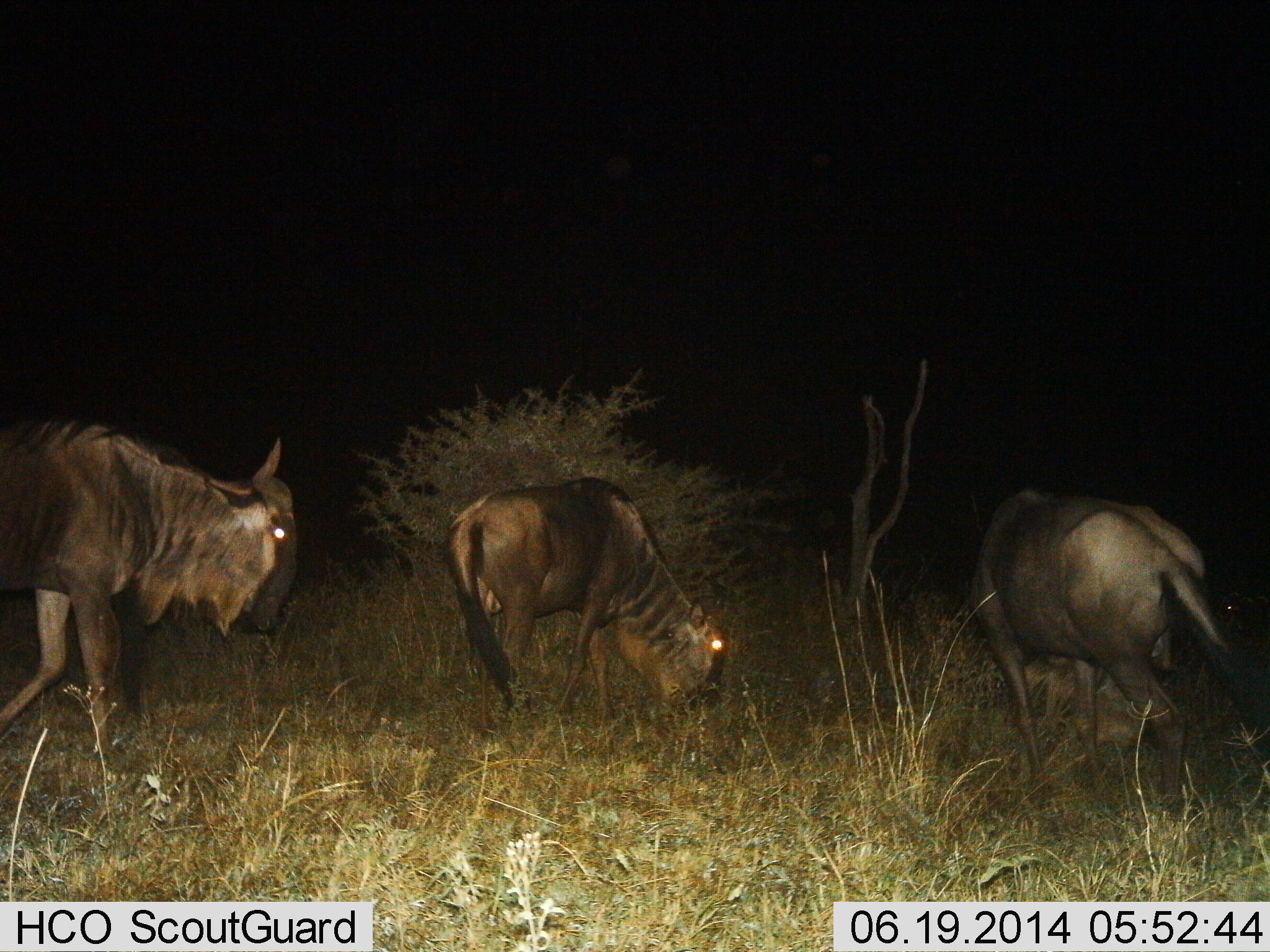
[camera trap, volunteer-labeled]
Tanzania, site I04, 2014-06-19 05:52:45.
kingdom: Animalia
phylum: Chordata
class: Mammalia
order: Artiodactyla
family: Bovidae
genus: Connochaetes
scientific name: Connochaetes taurinus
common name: blue wildebeest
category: wildebeest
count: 3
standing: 40%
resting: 10%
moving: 40%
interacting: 0%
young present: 10%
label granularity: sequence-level